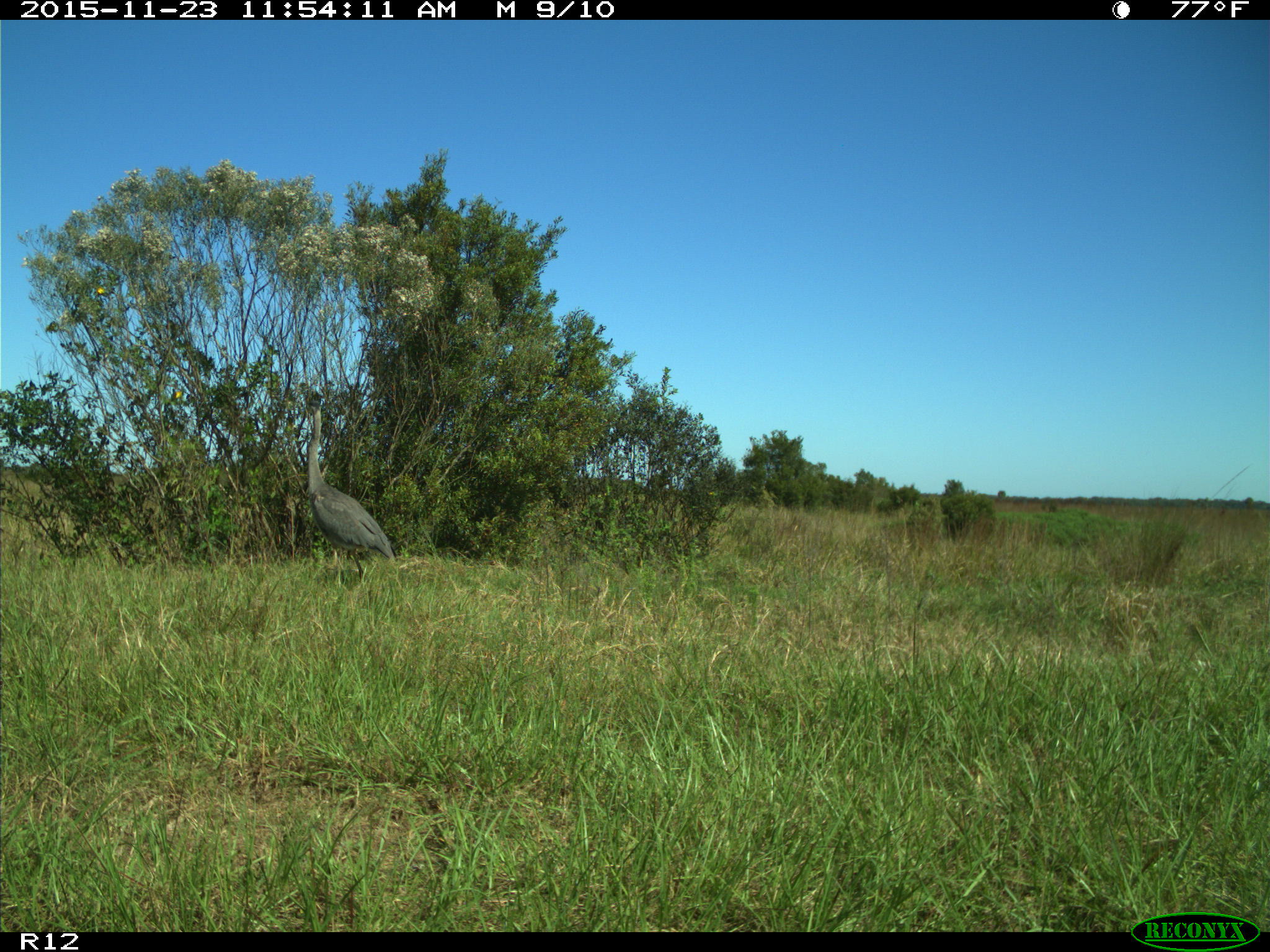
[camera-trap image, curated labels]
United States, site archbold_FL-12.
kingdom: Animalia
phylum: Chordata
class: Aves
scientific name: Aves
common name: birds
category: unidentified bird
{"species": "unidentified bird (birds) (Aves)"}